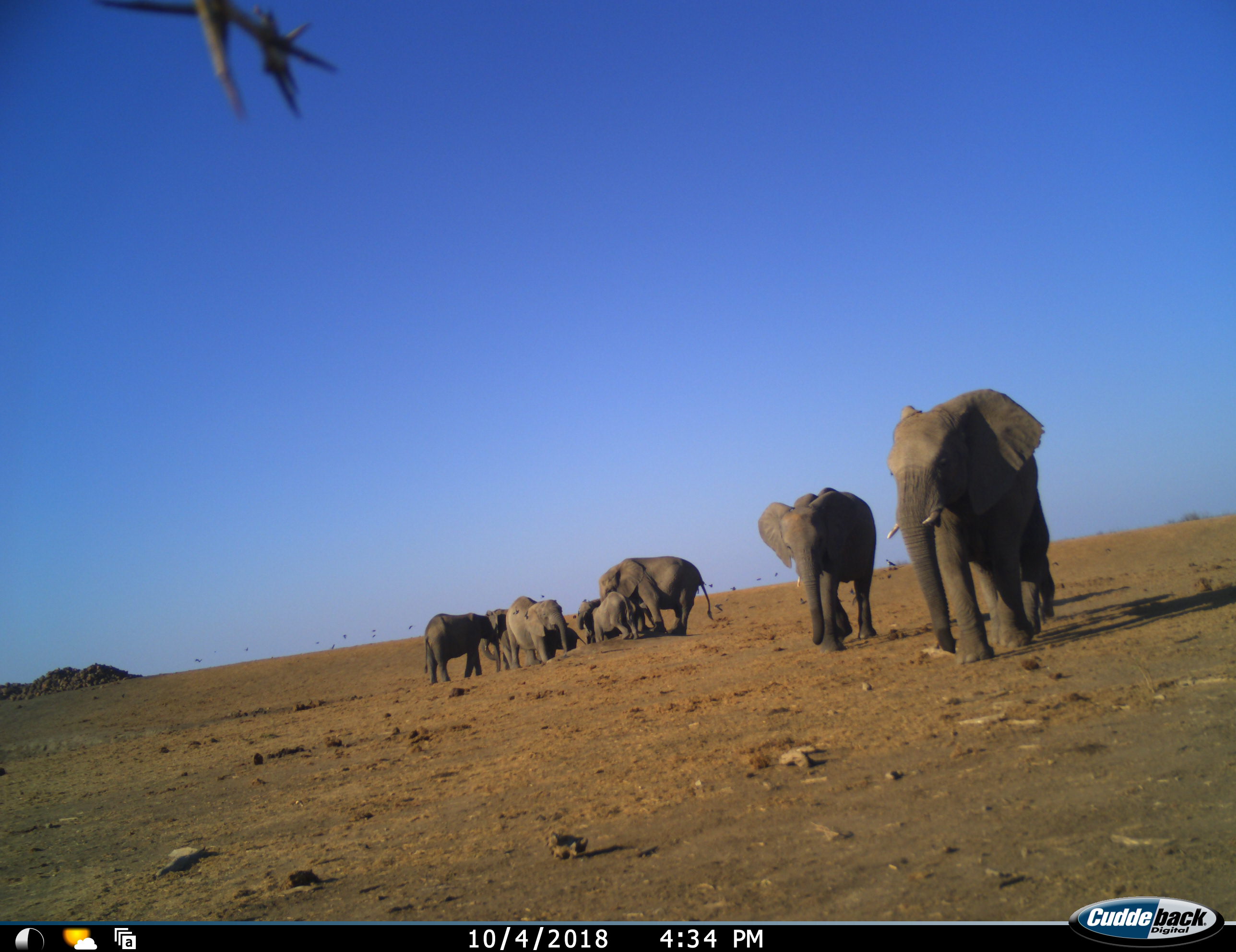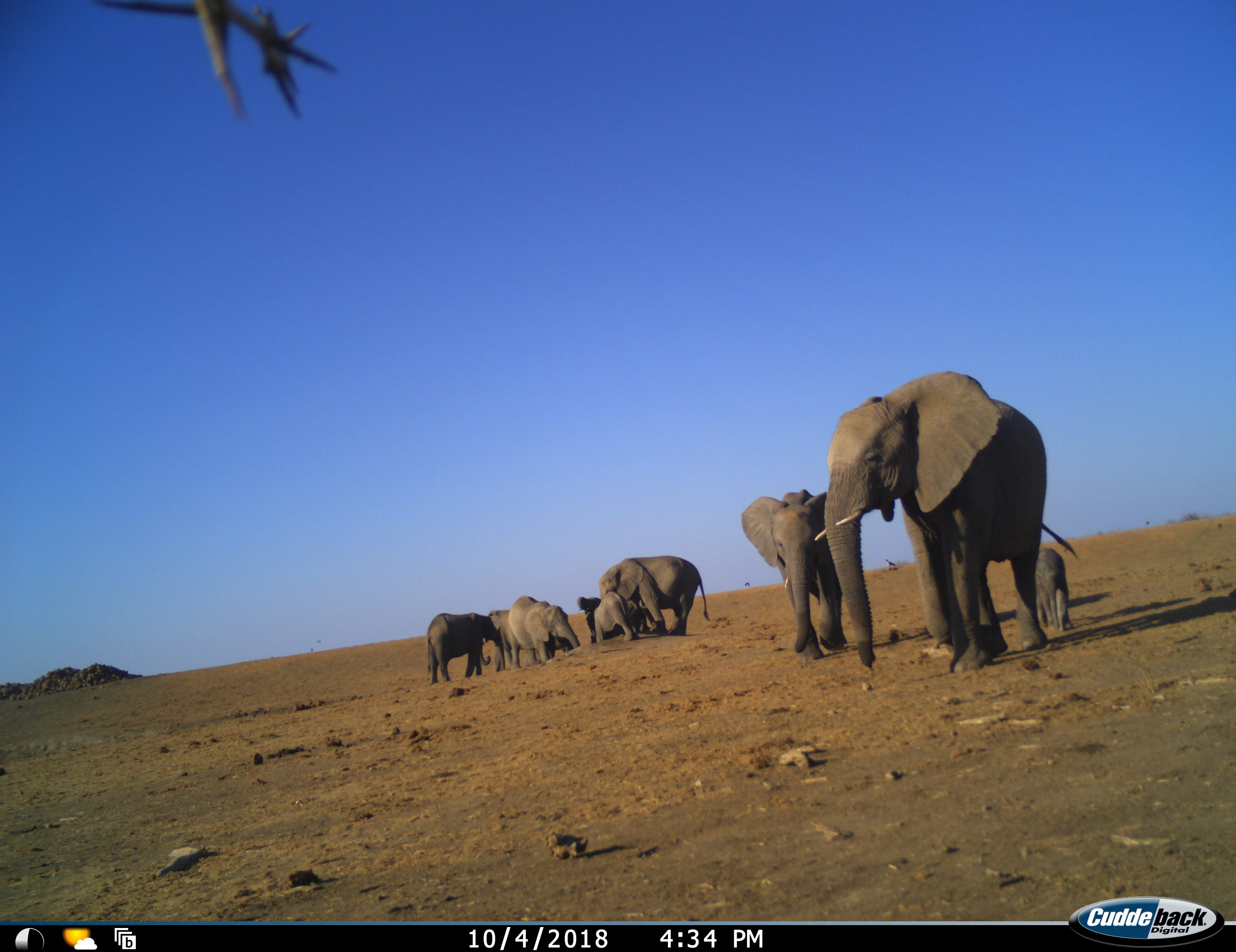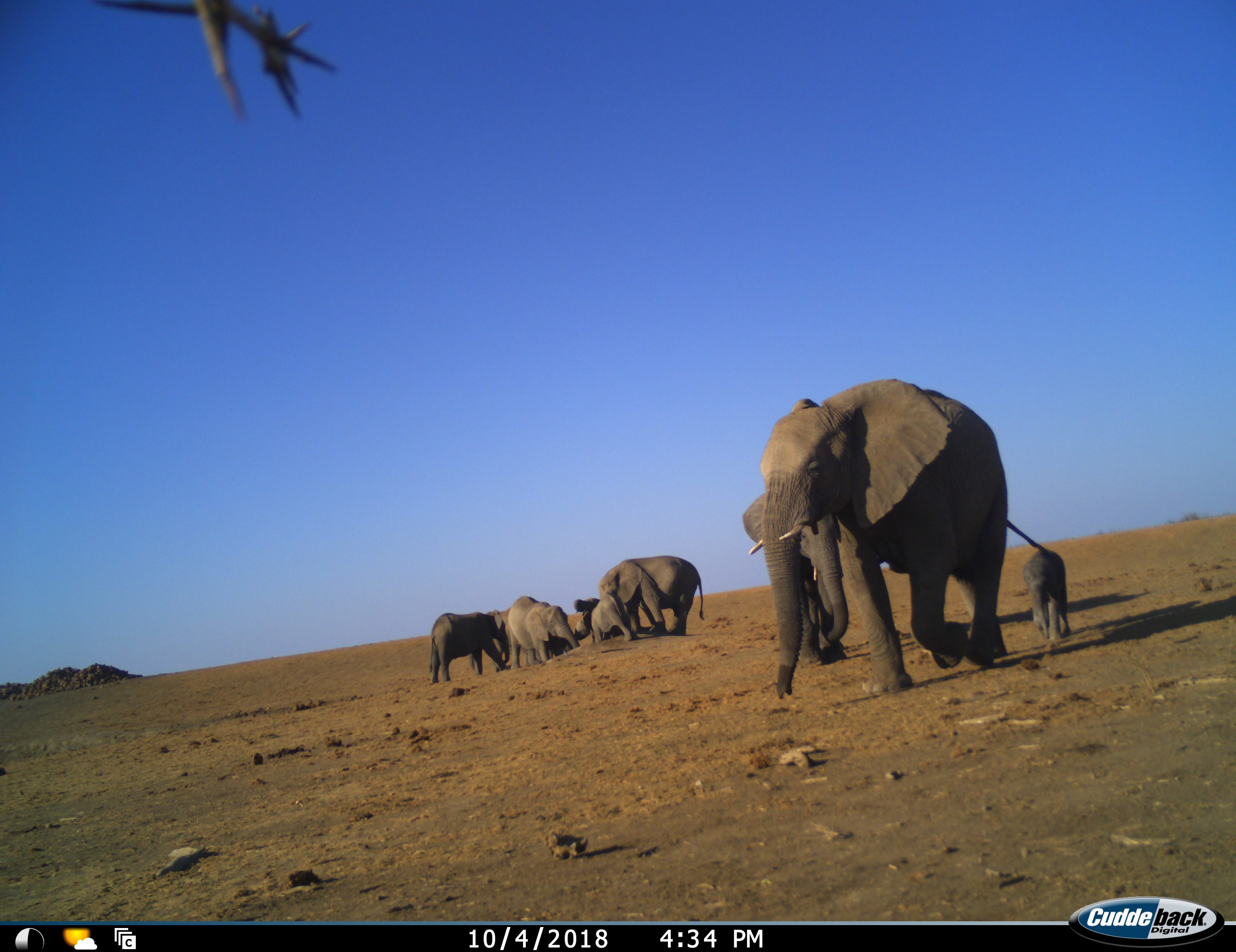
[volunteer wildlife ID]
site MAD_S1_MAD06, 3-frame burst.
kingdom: Animalia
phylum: Chordata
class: Mammalia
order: Proboscidea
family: Elephantidae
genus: Loxodonta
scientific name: Loxodonta africana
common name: african bush elephant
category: elephant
Elephant (african bush elephant) (Loxodonta africana), count 9. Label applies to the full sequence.